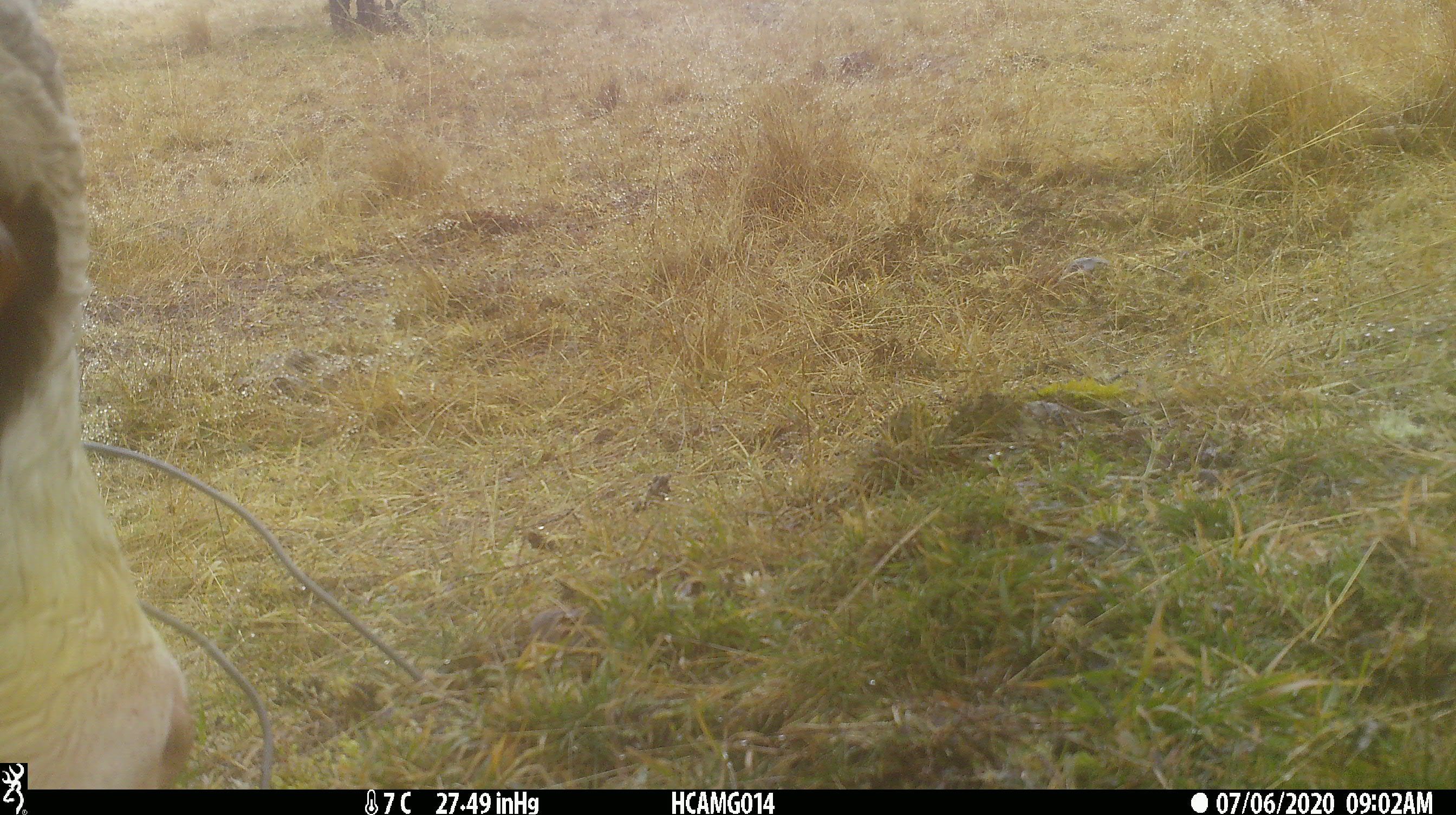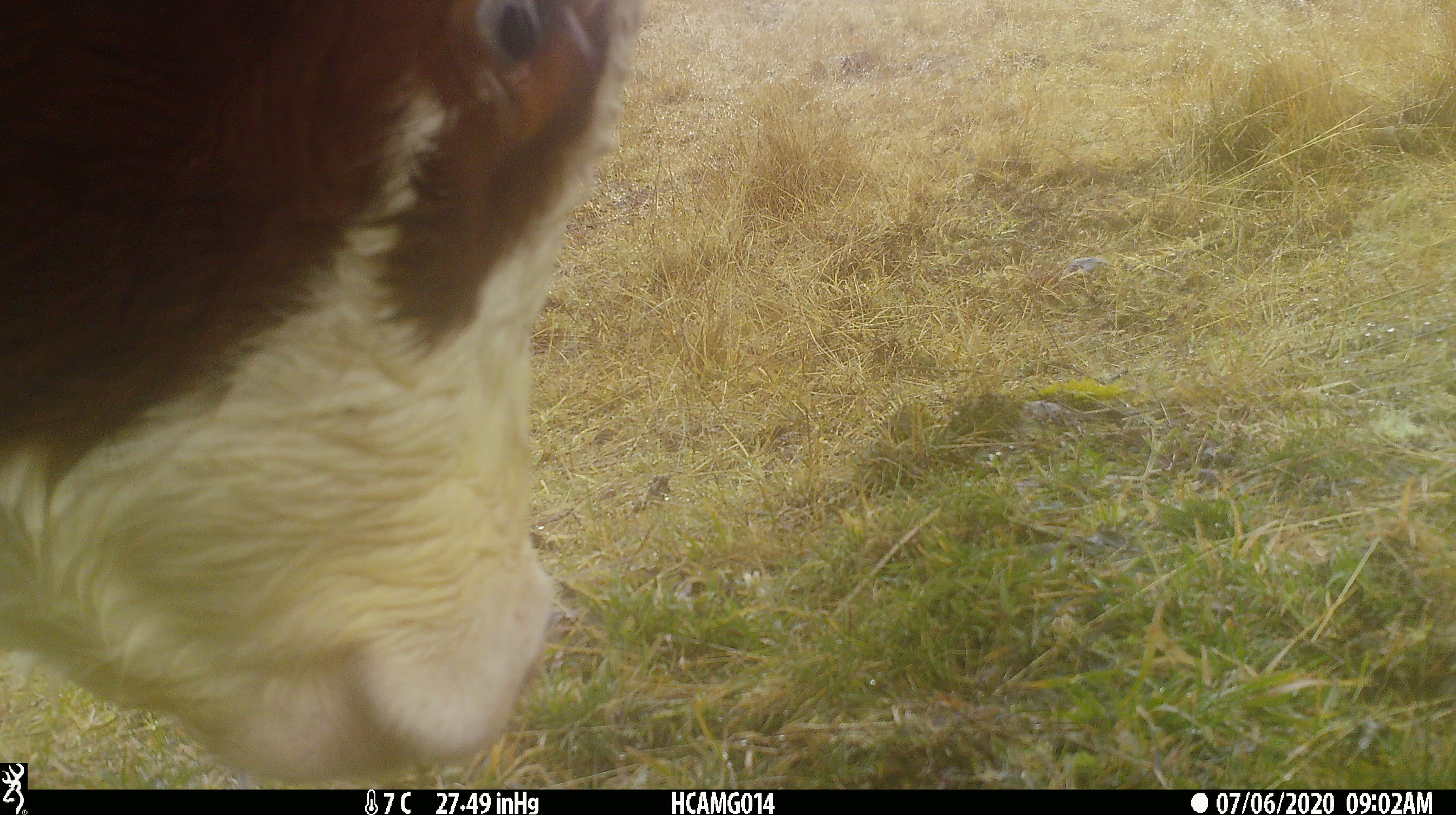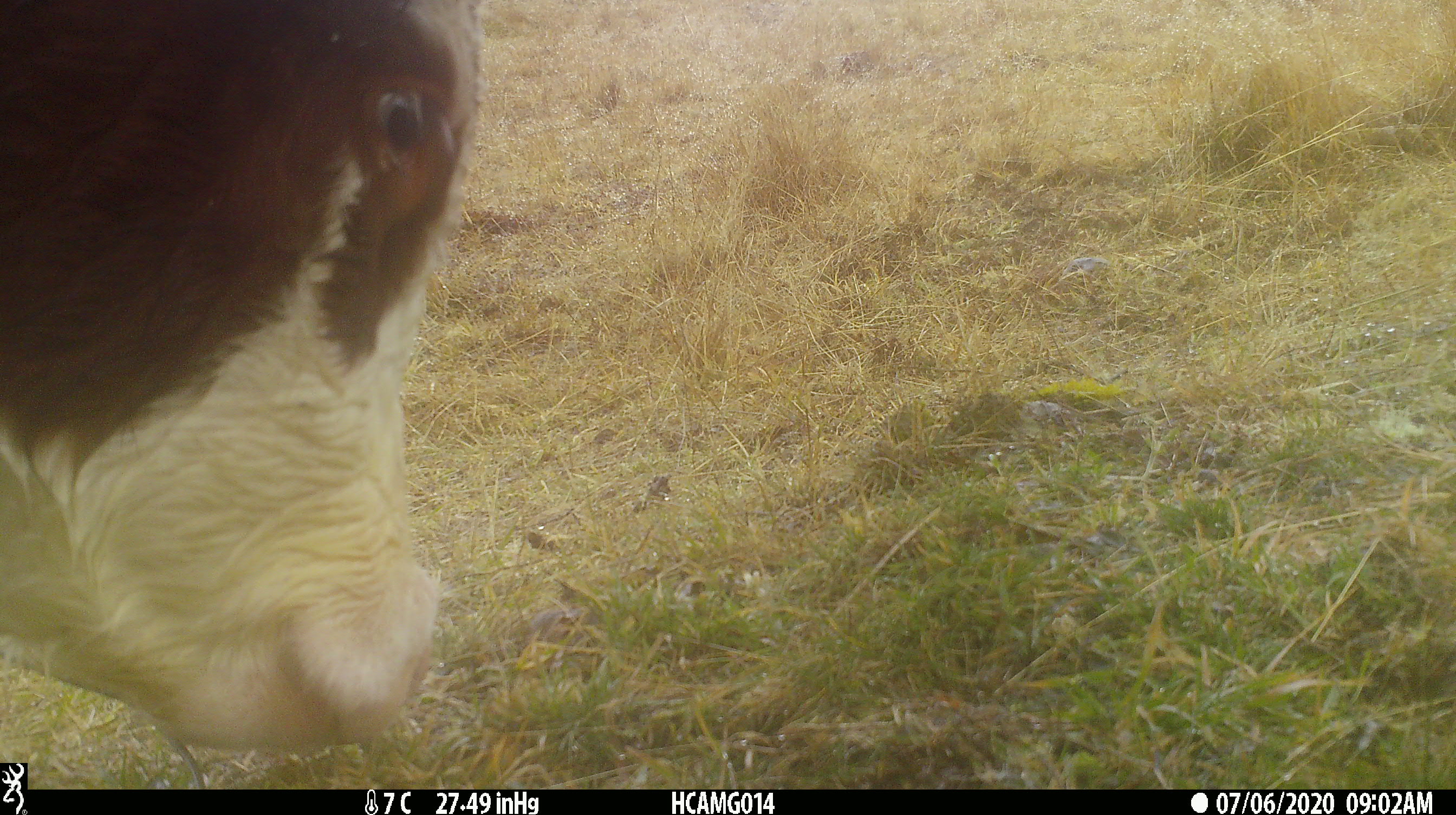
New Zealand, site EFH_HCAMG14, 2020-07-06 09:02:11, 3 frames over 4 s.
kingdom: Animalia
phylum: Chordata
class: Mammalia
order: Artiodactyla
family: Bovidae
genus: Bos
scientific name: Bos taurus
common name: domestic cow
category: cow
Cow (domestic cow) (Bos taurus).